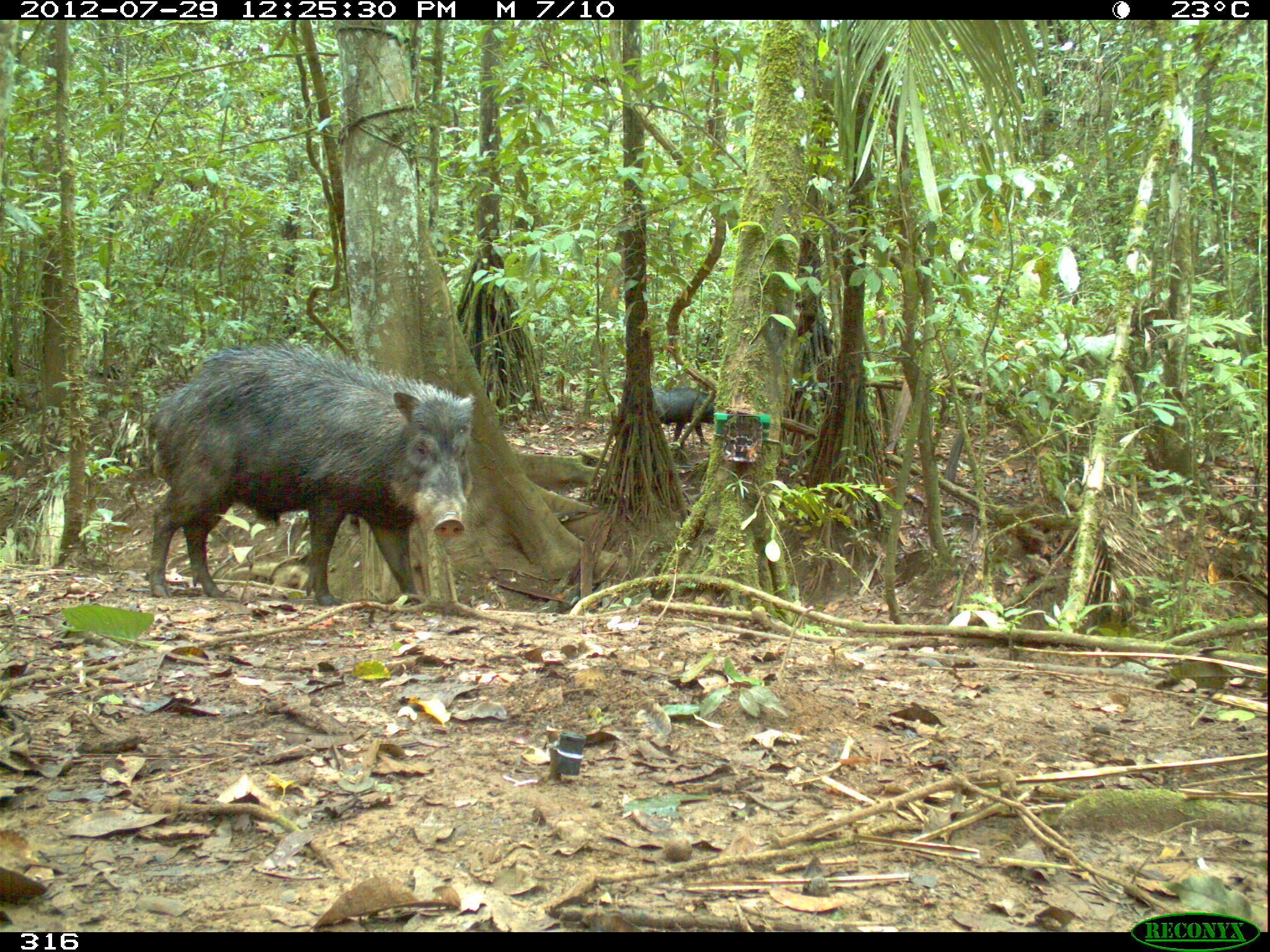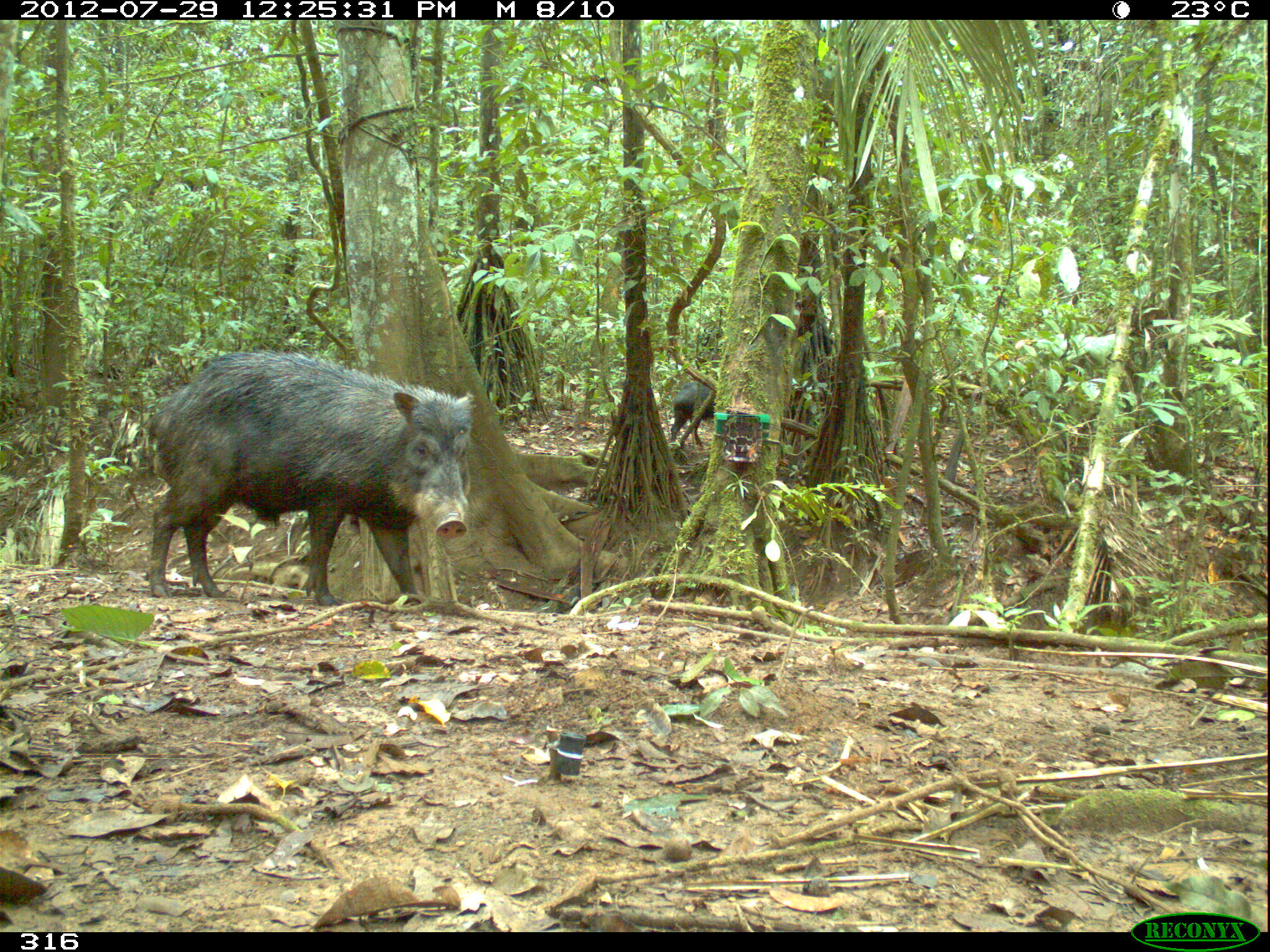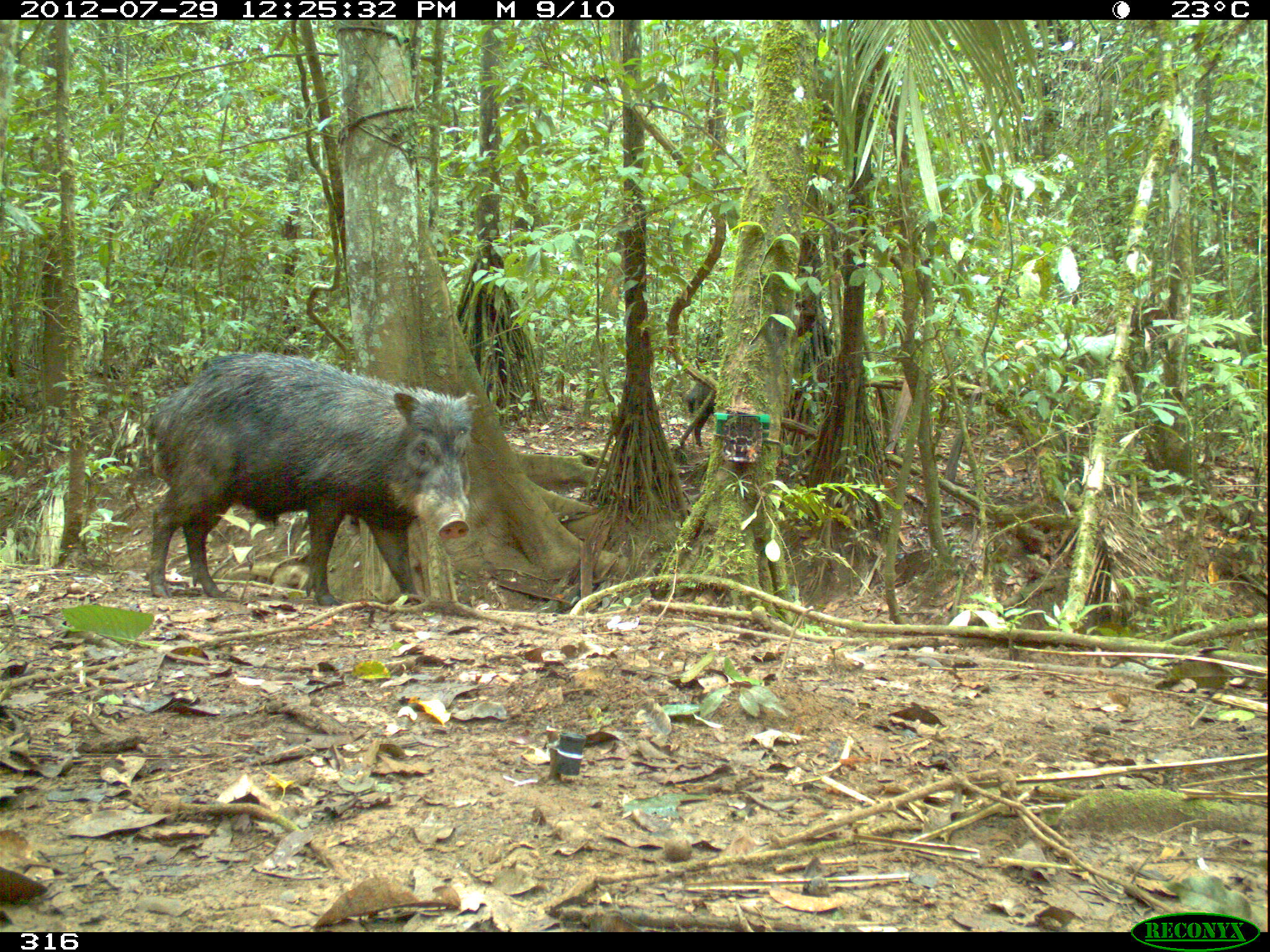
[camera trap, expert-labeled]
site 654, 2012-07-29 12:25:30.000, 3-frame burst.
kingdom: Animalia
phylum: Chordata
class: Mammalia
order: Artiodactyla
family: Tayassuidae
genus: Tayassu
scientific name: Tayassu pecari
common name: white-lipped peccary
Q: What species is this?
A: Tayassu pecari (white-lipped peccary).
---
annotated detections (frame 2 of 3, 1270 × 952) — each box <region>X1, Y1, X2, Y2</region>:
tayassu pecari: <region>140, 346, 479, 606</region>; <region>667, 379, 716, 444</region>